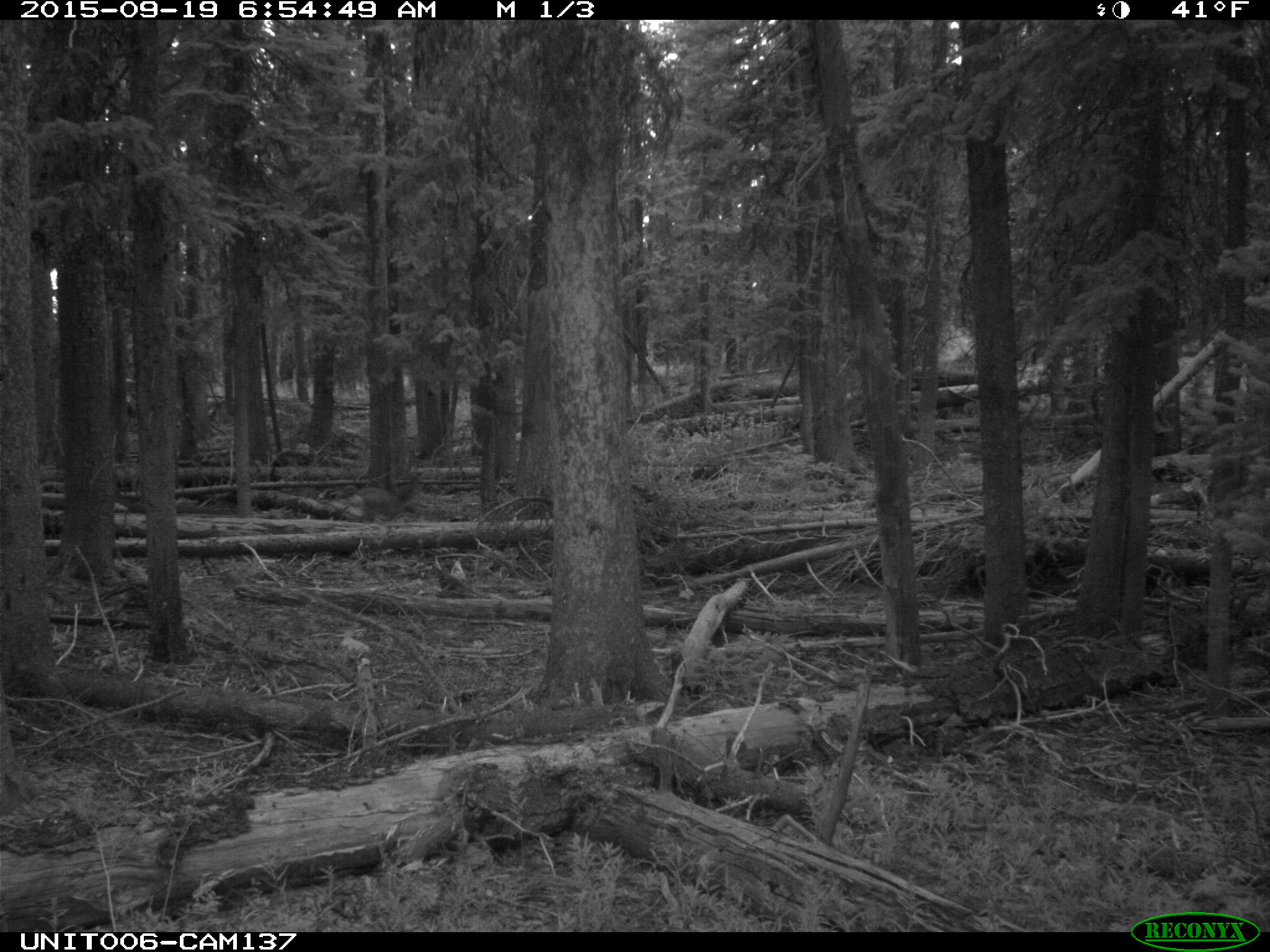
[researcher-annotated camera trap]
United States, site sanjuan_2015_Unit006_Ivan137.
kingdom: Animalia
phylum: Chordata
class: Mammalia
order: Artiodactyla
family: Cervidae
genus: Odocoileus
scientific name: Odocoileus hemionus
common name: mule deer